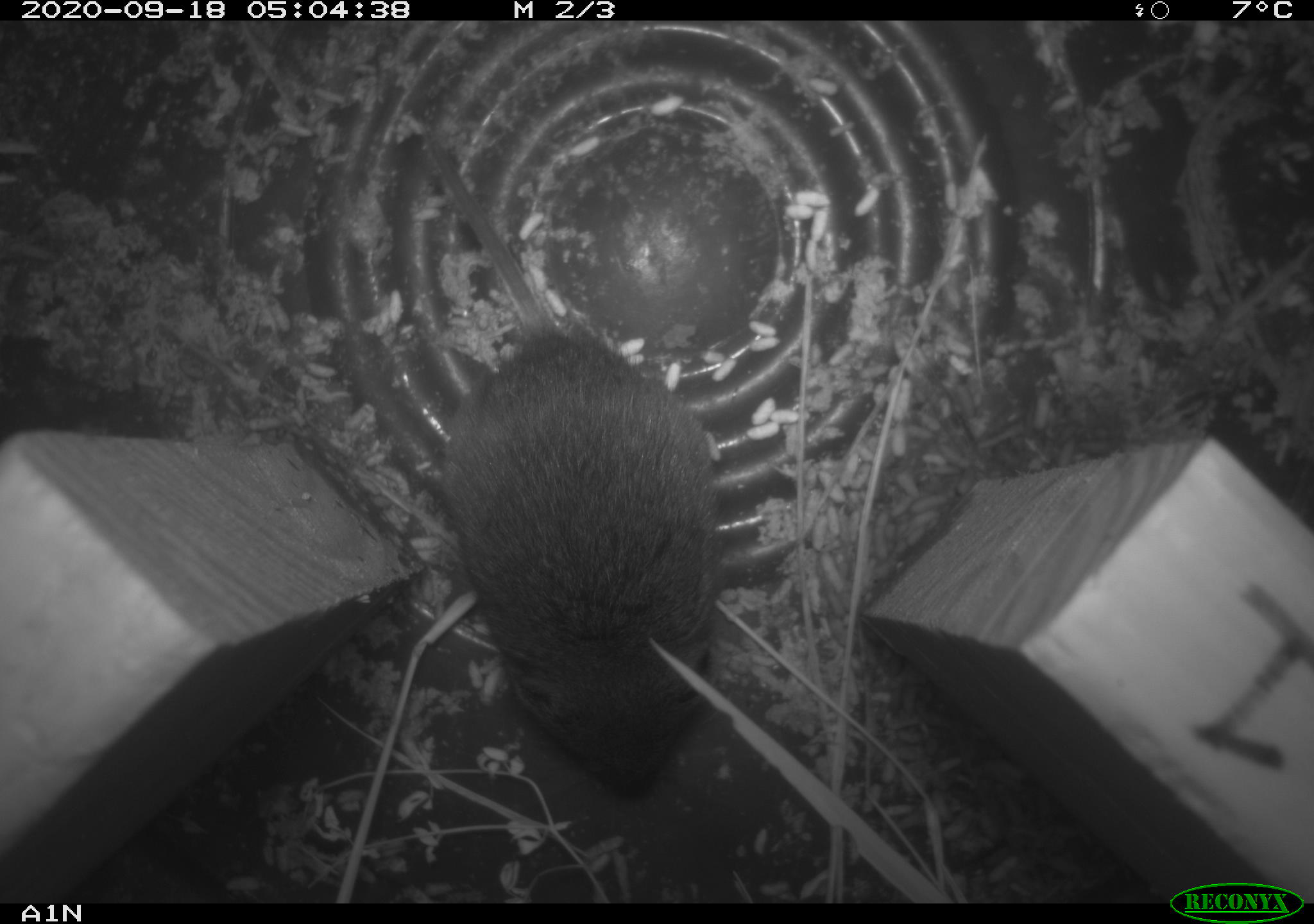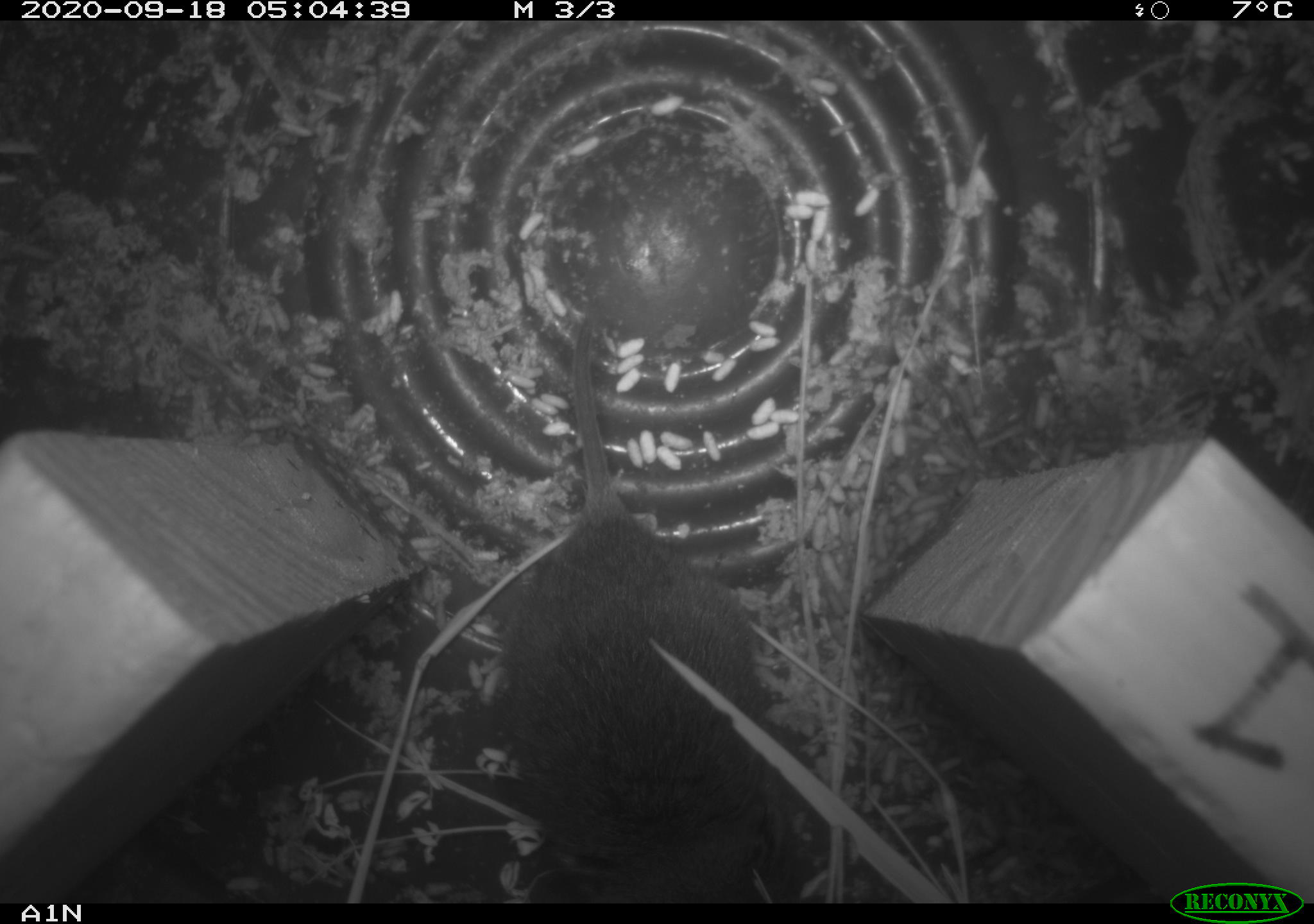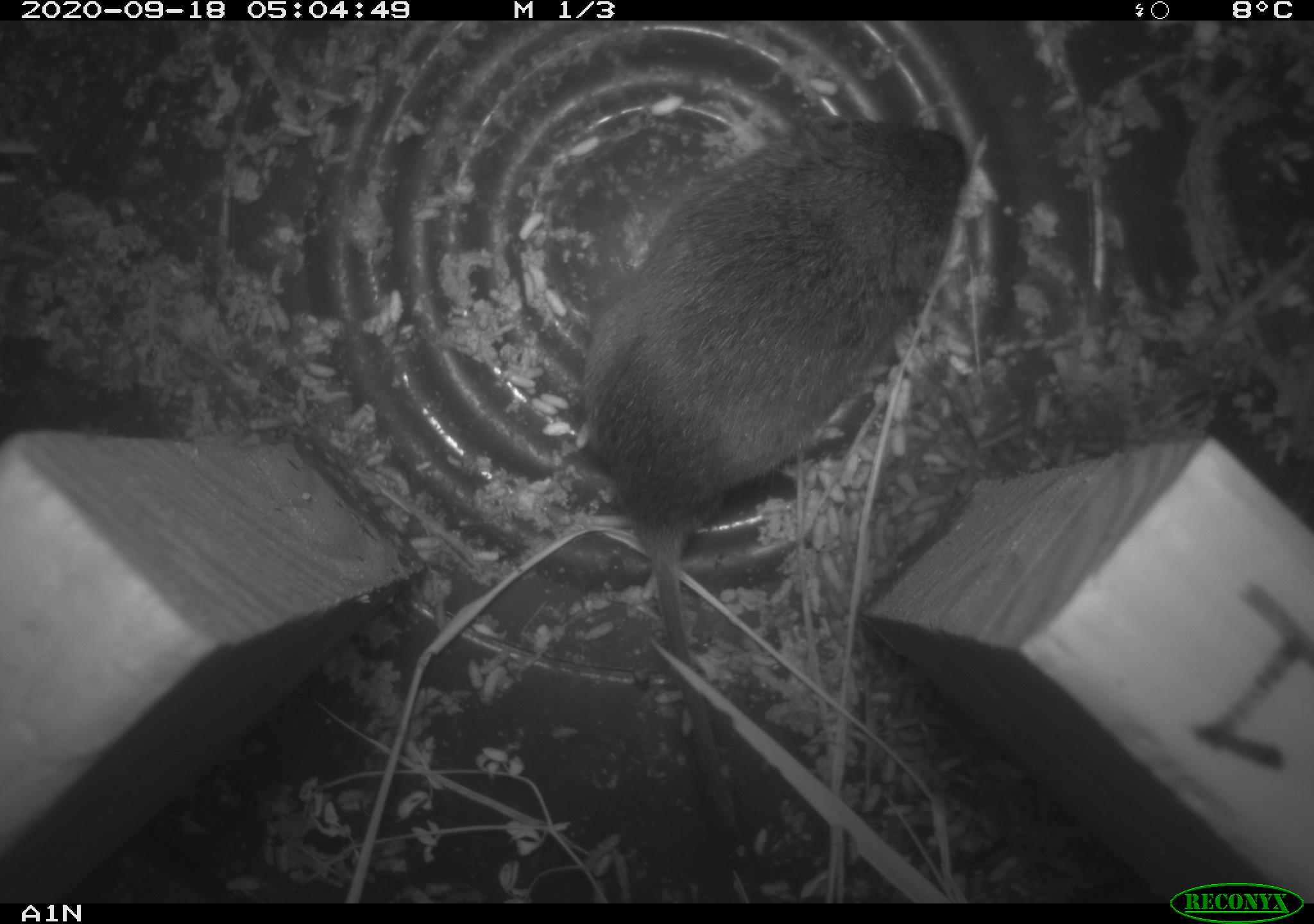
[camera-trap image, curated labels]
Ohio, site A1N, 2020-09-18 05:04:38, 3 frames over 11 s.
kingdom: Animalia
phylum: Chordata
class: Mammalia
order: Rodentia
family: Cricetidae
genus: Microtus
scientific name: Microtus pennsylvanicus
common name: meadow vole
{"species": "meadow vole (Microtus pennsylvanicus)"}